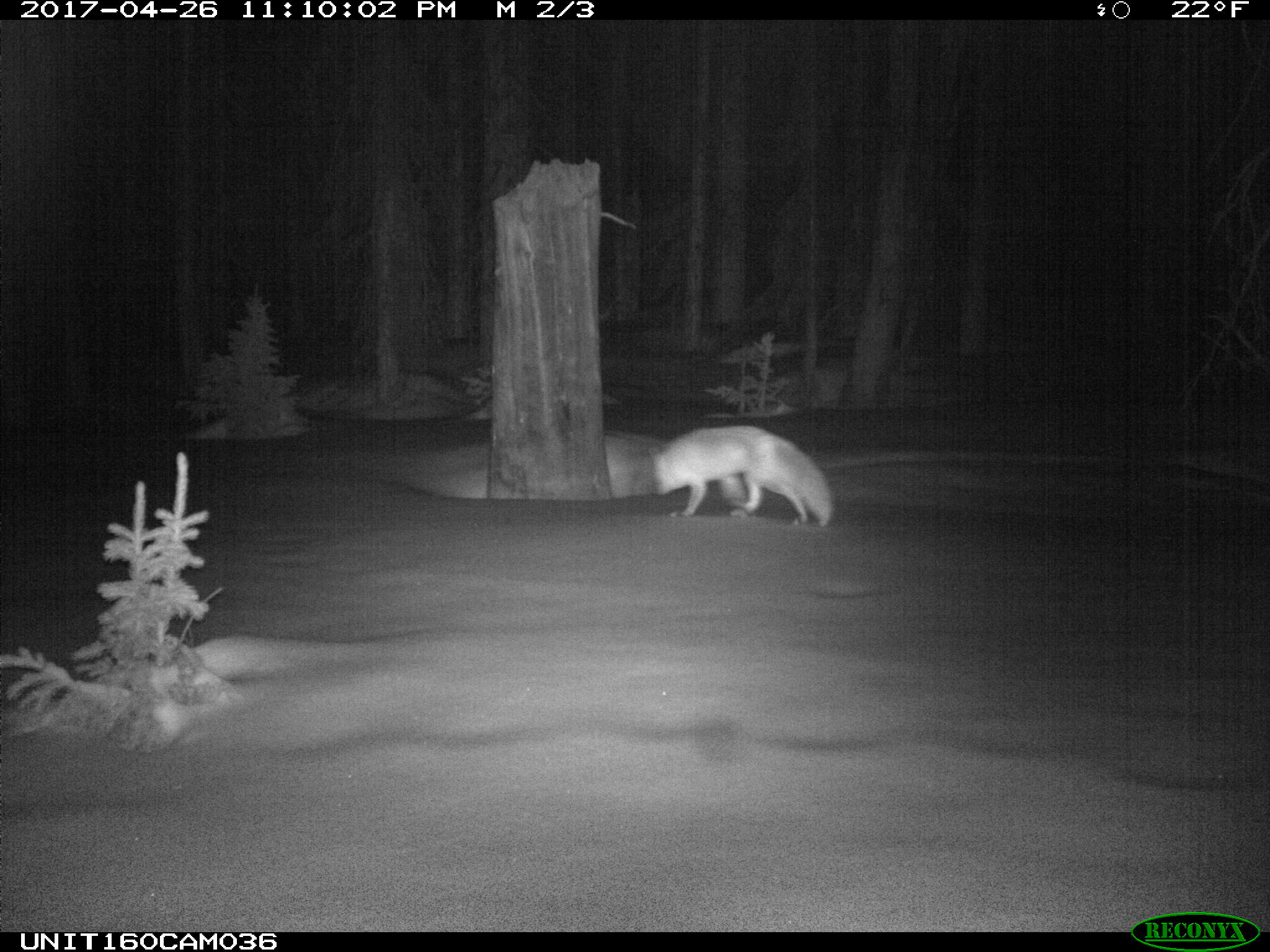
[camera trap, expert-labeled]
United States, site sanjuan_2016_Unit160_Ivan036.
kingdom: Animalia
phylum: Chordata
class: Mammalia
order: Carnivora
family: Canidae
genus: Vulpes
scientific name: Vulpes vulpes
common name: red fox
Vulpes vulpes (red fox).